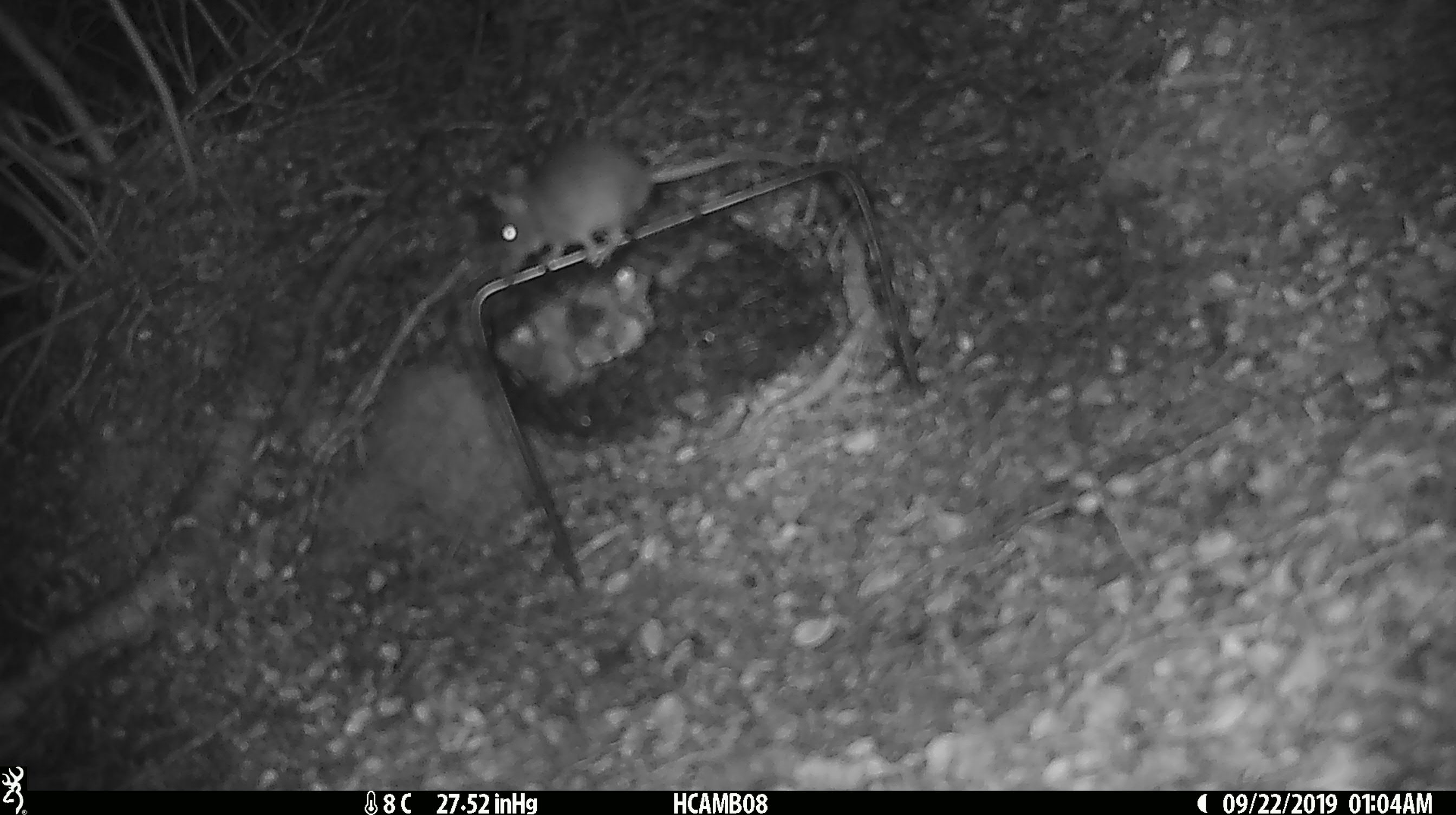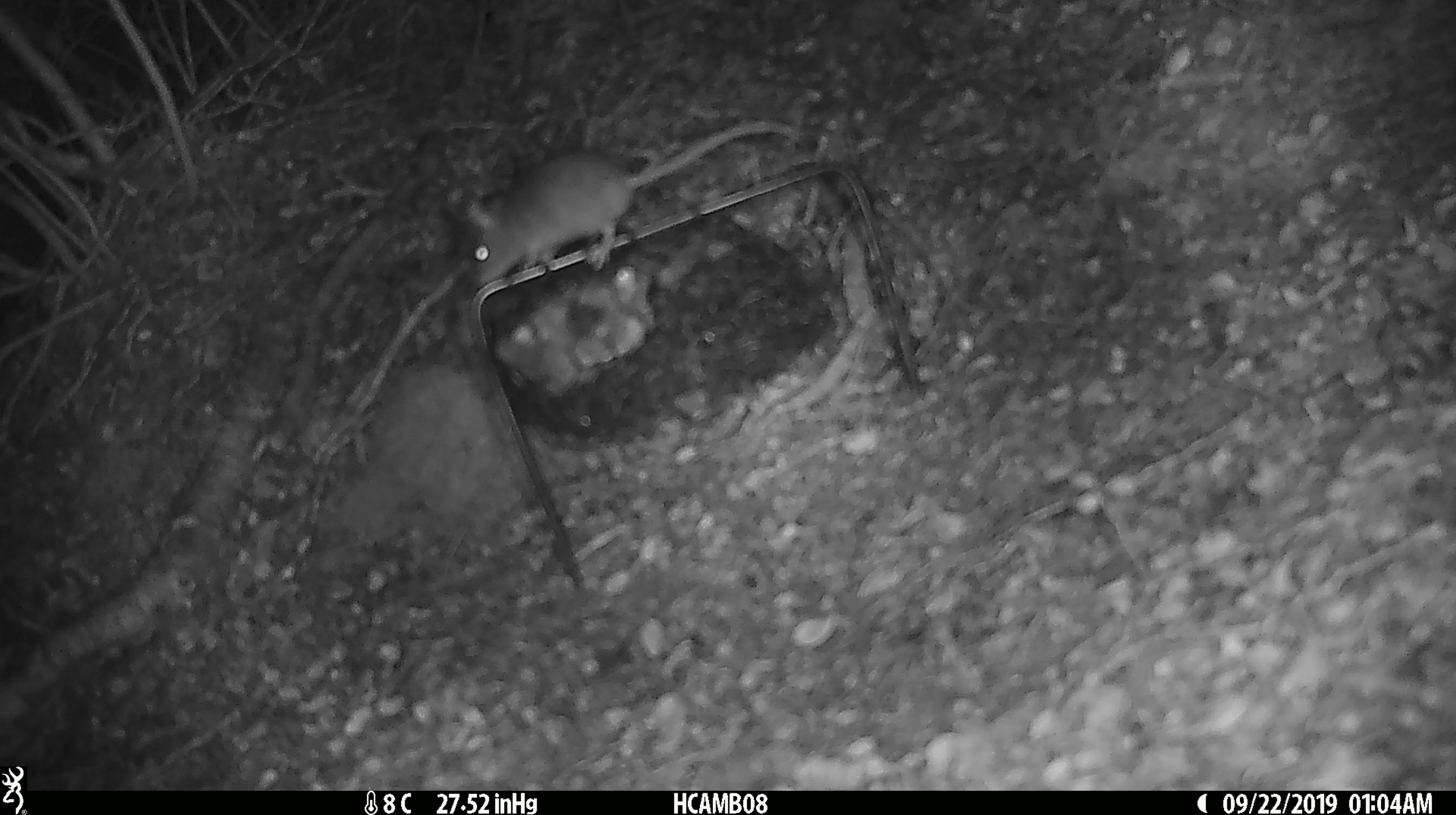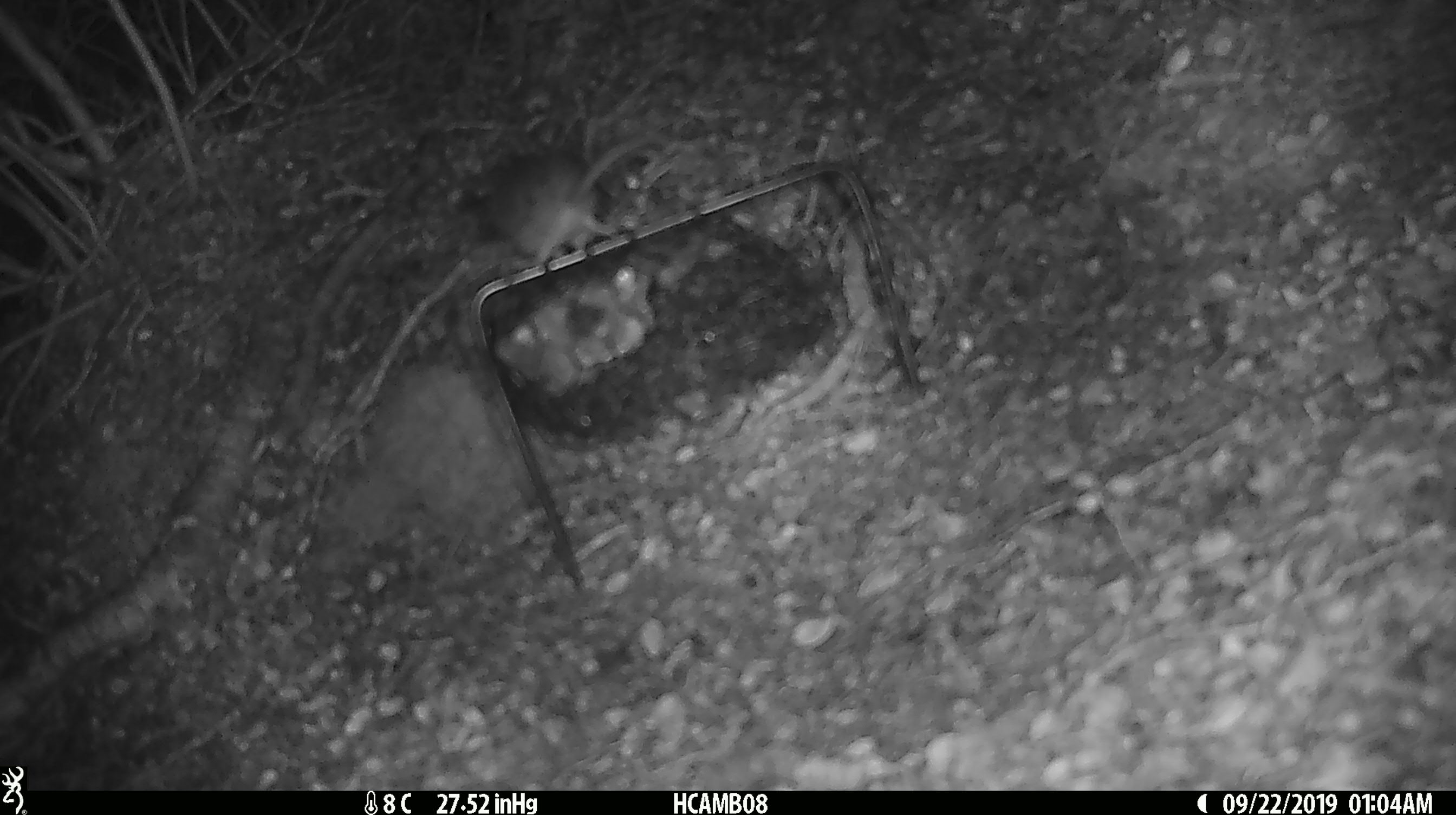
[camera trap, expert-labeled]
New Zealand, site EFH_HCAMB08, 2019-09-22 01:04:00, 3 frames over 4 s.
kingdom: Animalia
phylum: Chordata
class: Mammalia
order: Rodentia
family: Muridae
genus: Mus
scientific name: Mus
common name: mouse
Mouse (Mus).